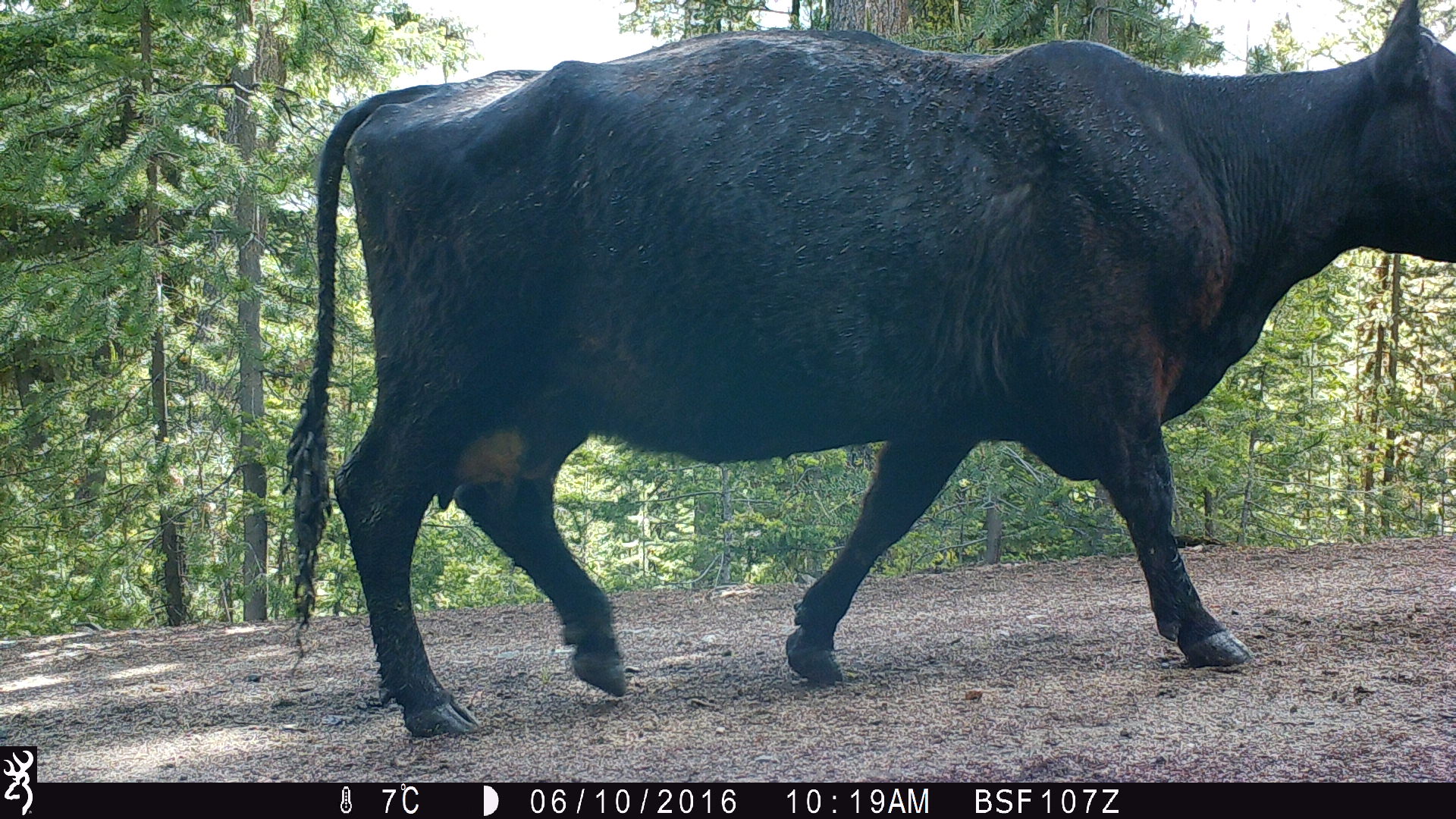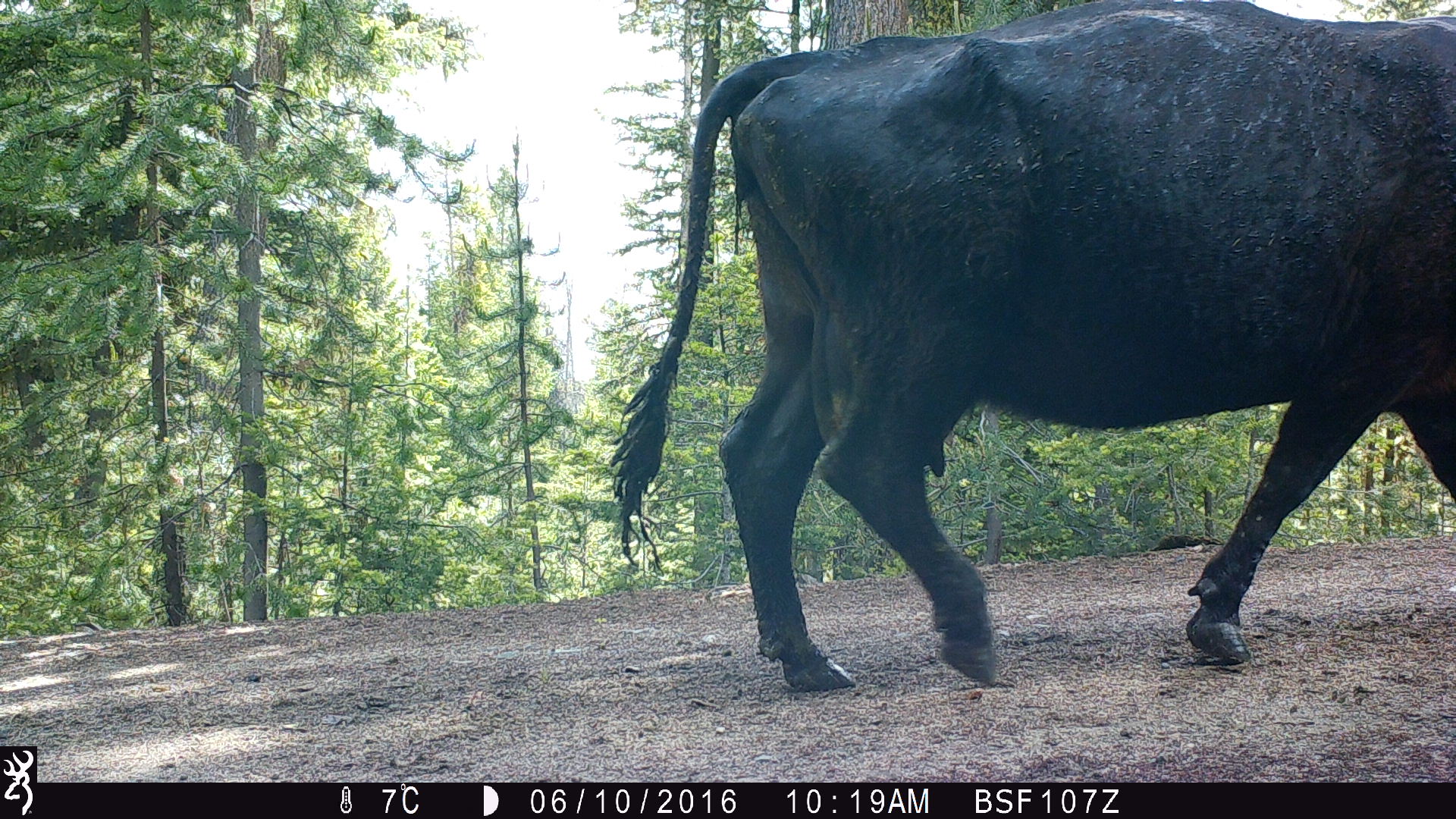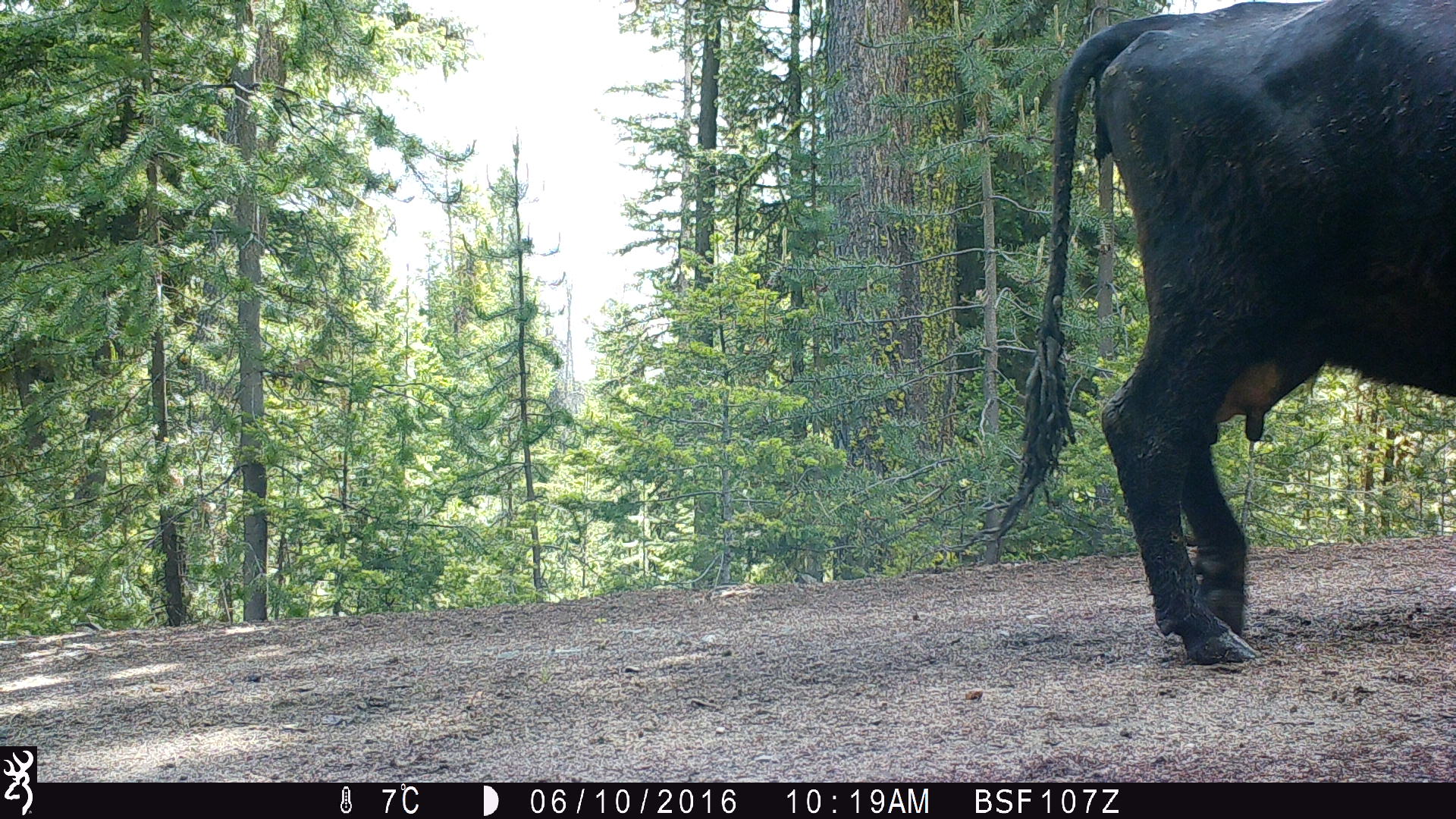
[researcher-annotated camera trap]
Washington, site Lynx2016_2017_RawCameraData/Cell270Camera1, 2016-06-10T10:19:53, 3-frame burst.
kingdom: Animalia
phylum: Chordata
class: Mammalia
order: Artiodactyla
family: Bovidae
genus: Bos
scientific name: Bos taurus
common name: domestic cattle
Domestic cattle (Bos taurus). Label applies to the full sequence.